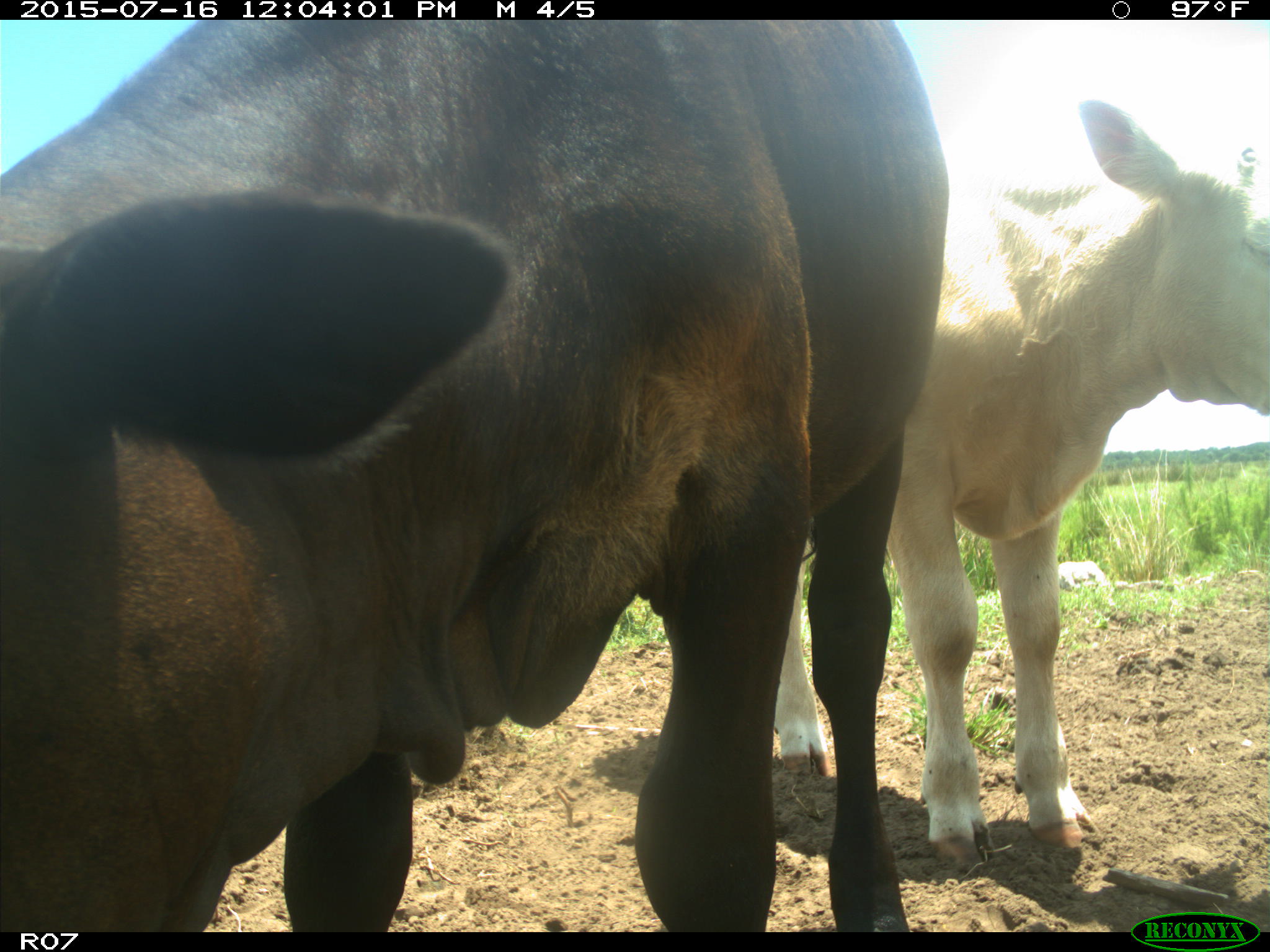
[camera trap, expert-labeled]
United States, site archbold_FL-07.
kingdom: Animalia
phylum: Chordata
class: Mammalia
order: Artiodactyla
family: Bovidae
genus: Bos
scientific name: Bos taurus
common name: domestic cow